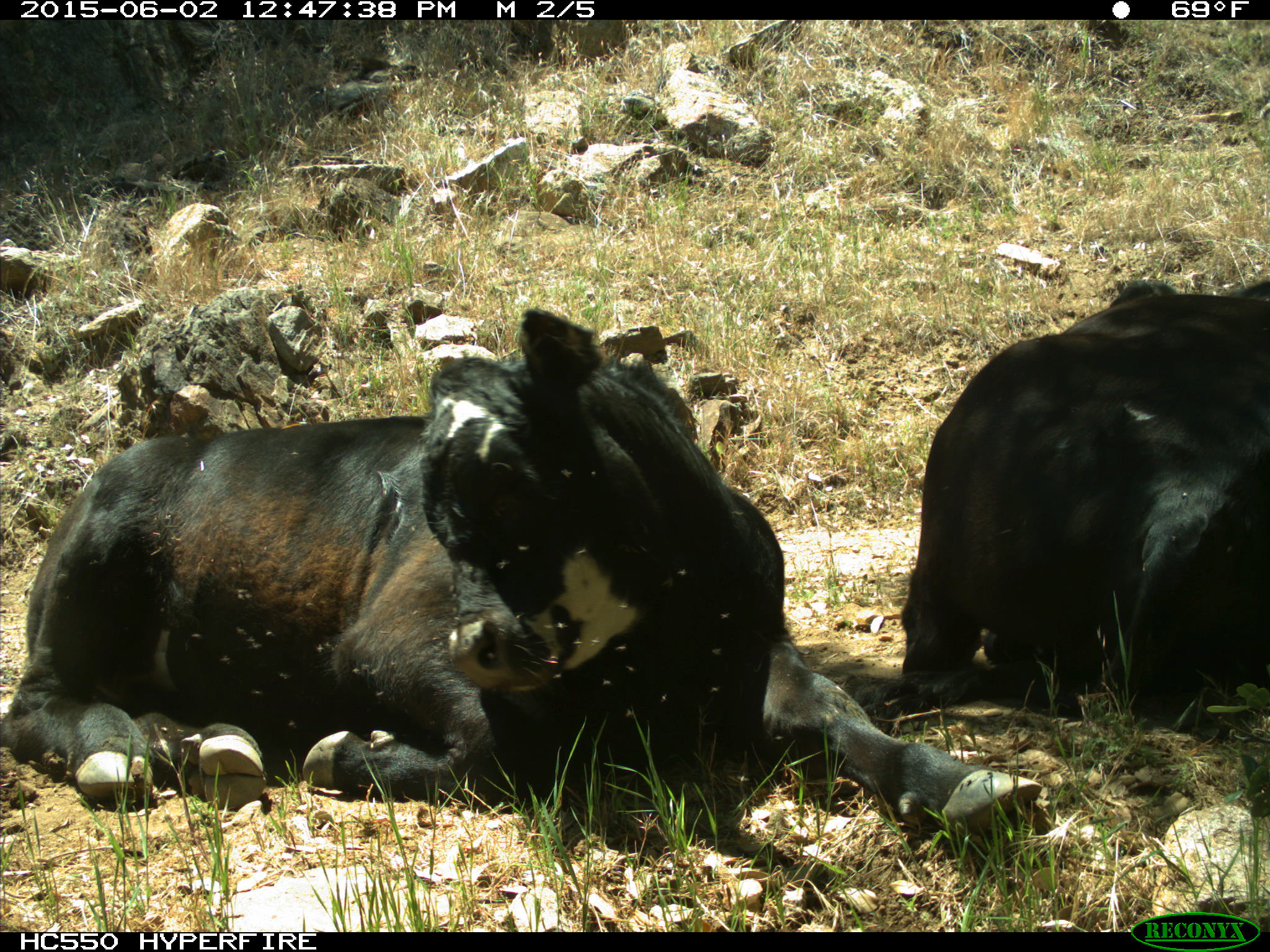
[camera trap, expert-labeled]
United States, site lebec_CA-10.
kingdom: Animalia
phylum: Chordata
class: Mammalia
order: Artiodactyla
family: Bovidae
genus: Bos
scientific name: Bos taurus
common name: domestic cow